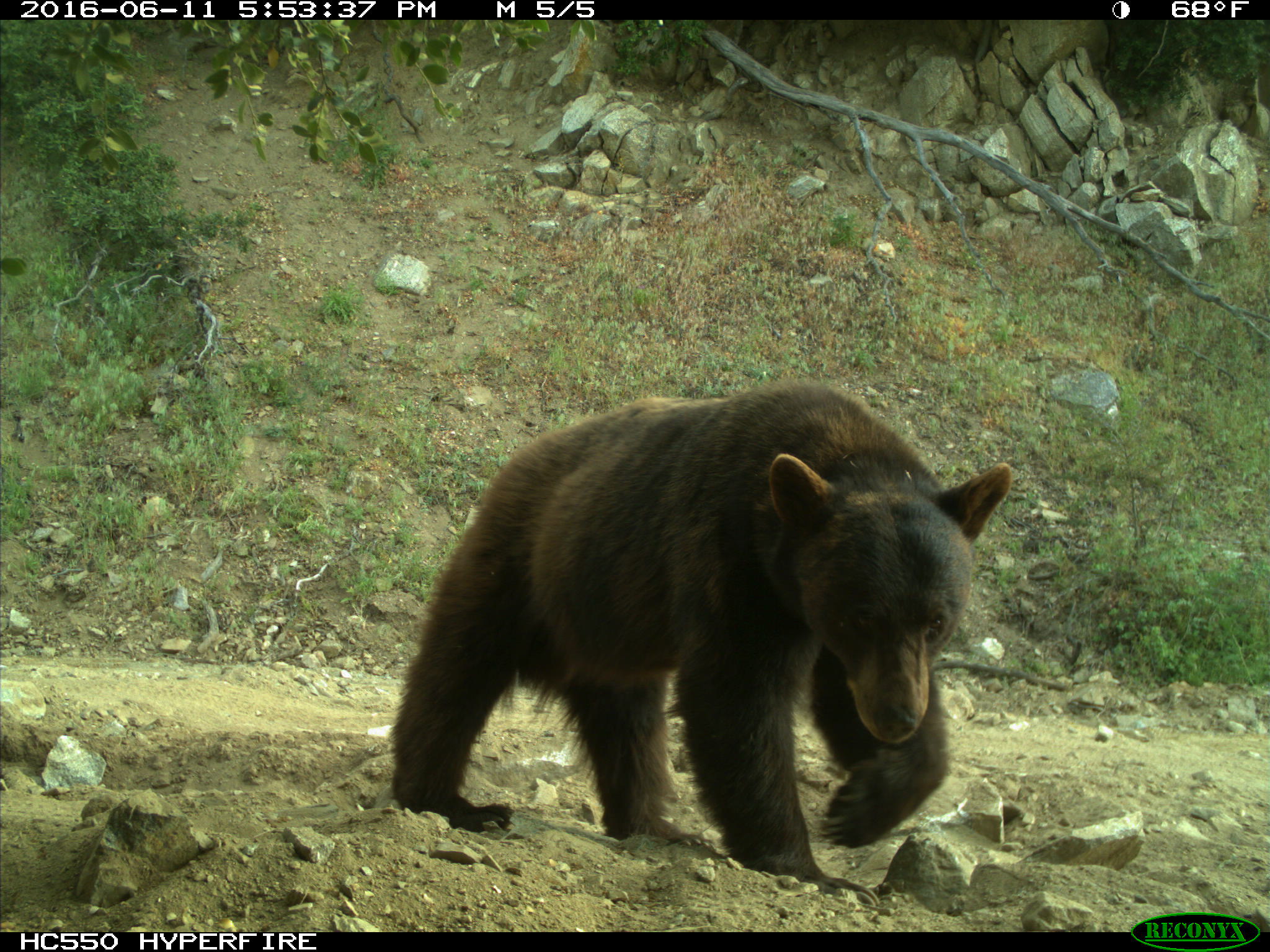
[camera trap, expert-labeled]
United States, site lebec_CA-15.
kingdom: Animalia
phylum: Chordata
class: Mammalia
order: Carnivora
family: Ursidae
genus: Ursus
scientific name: Ursus americanus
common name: american black bear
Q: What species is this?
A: Ursus americanus (american black bear).